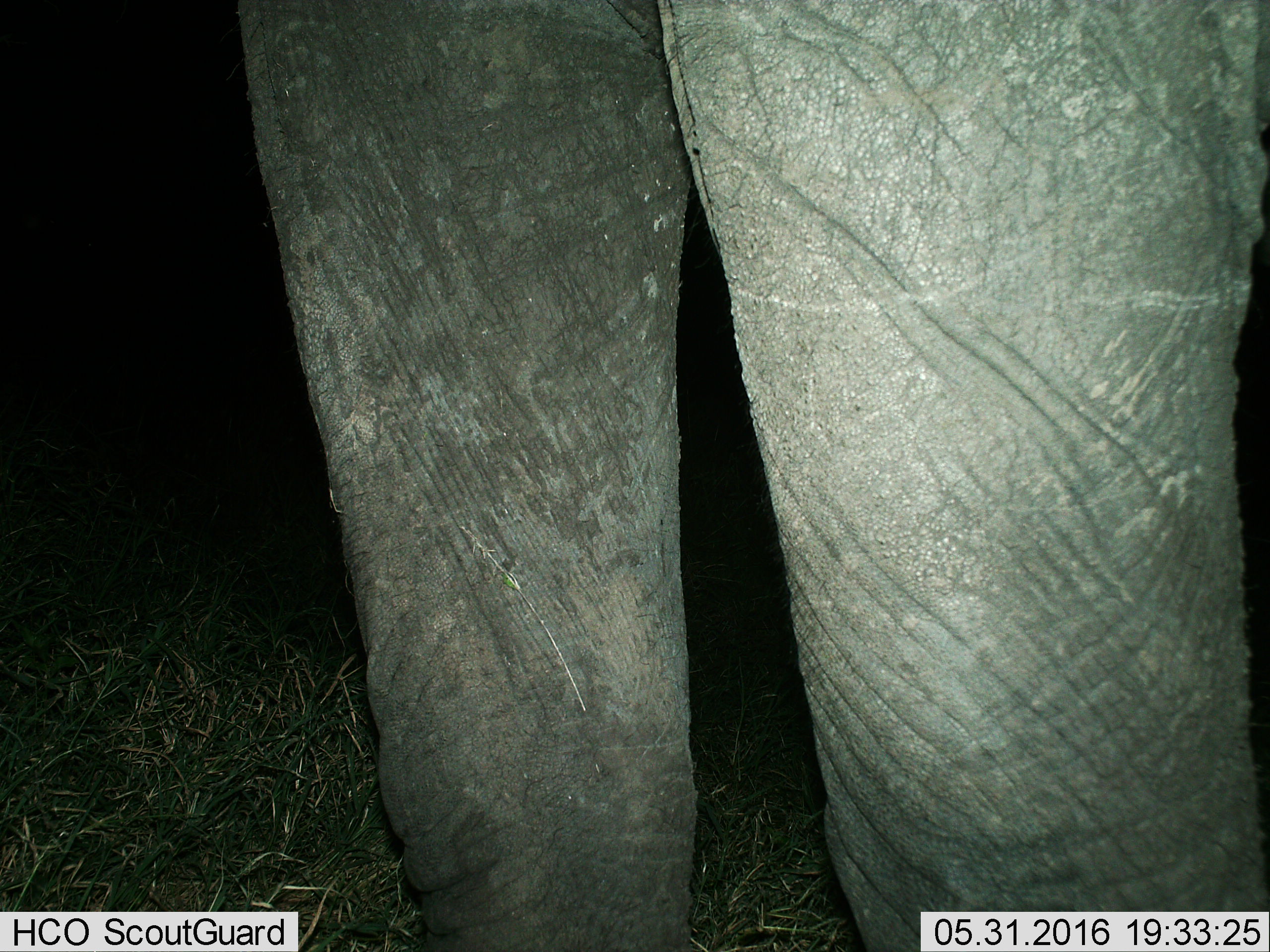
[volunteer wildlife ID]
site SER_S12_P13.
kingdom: Animalia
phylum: Chordata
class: Mammalia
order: Proboscidea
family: Elephantidae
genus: Loxodonta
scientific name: Loxodonta africana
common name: african bush elephant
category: elephant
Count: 1.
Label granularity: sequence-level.